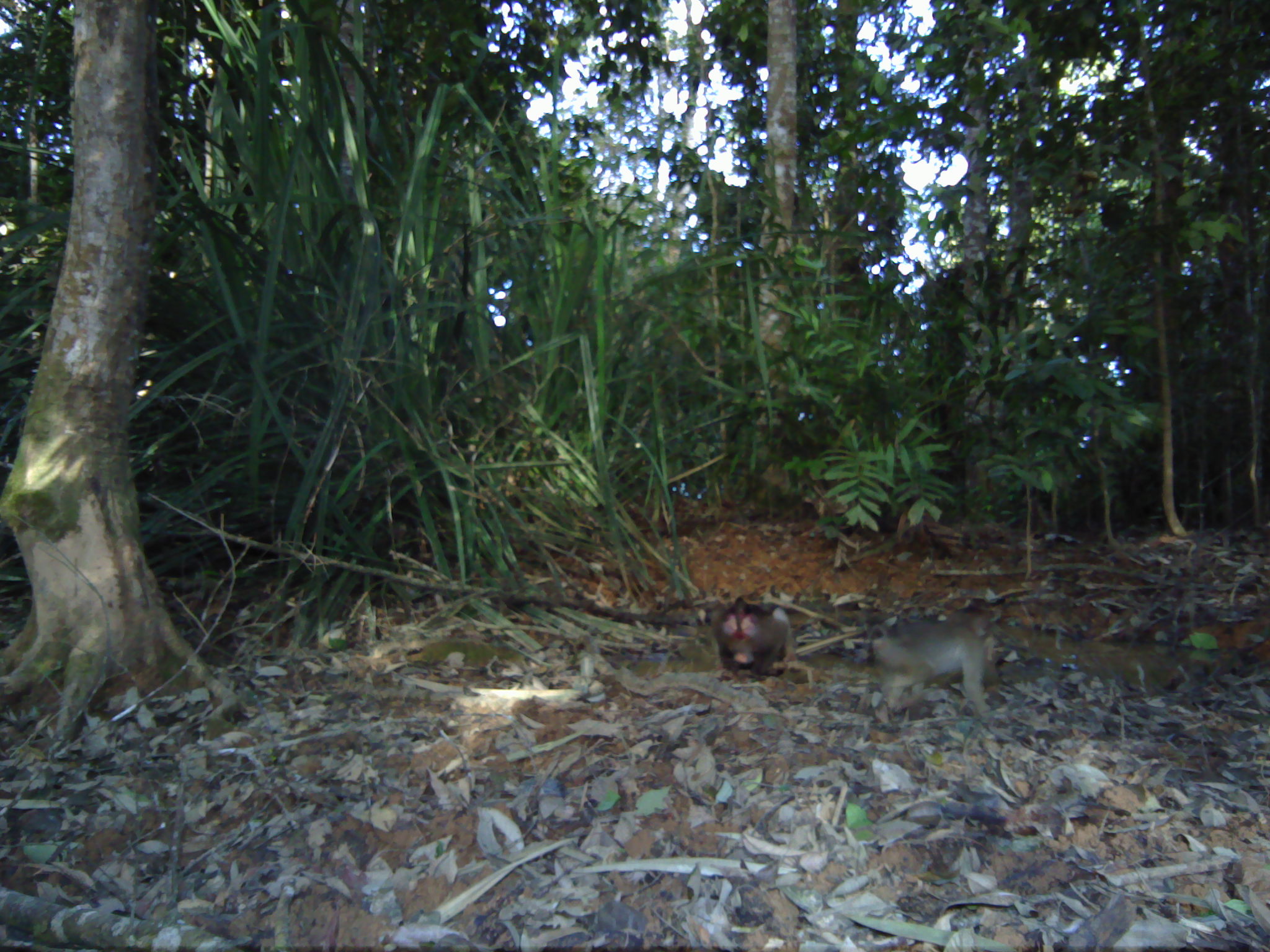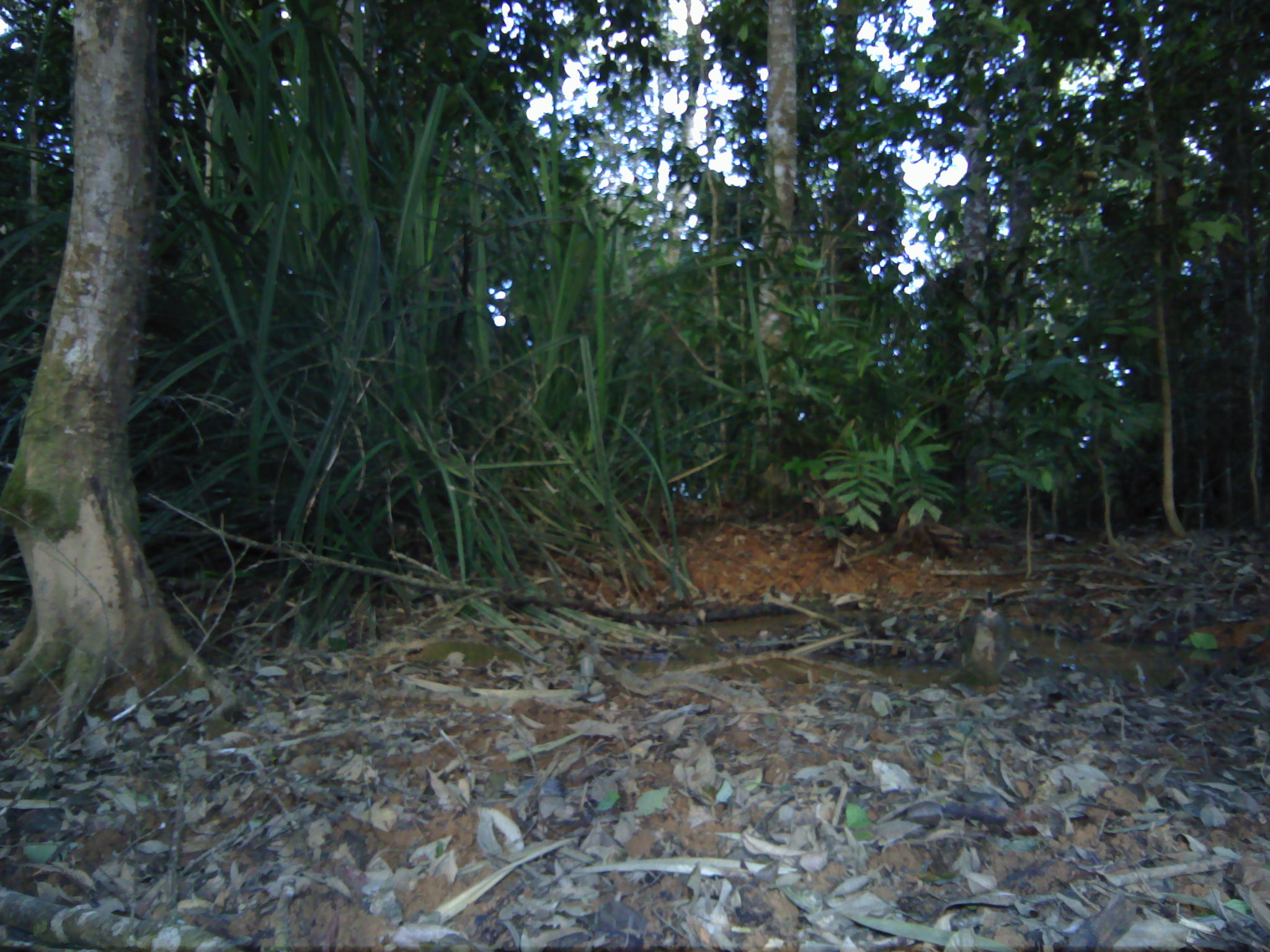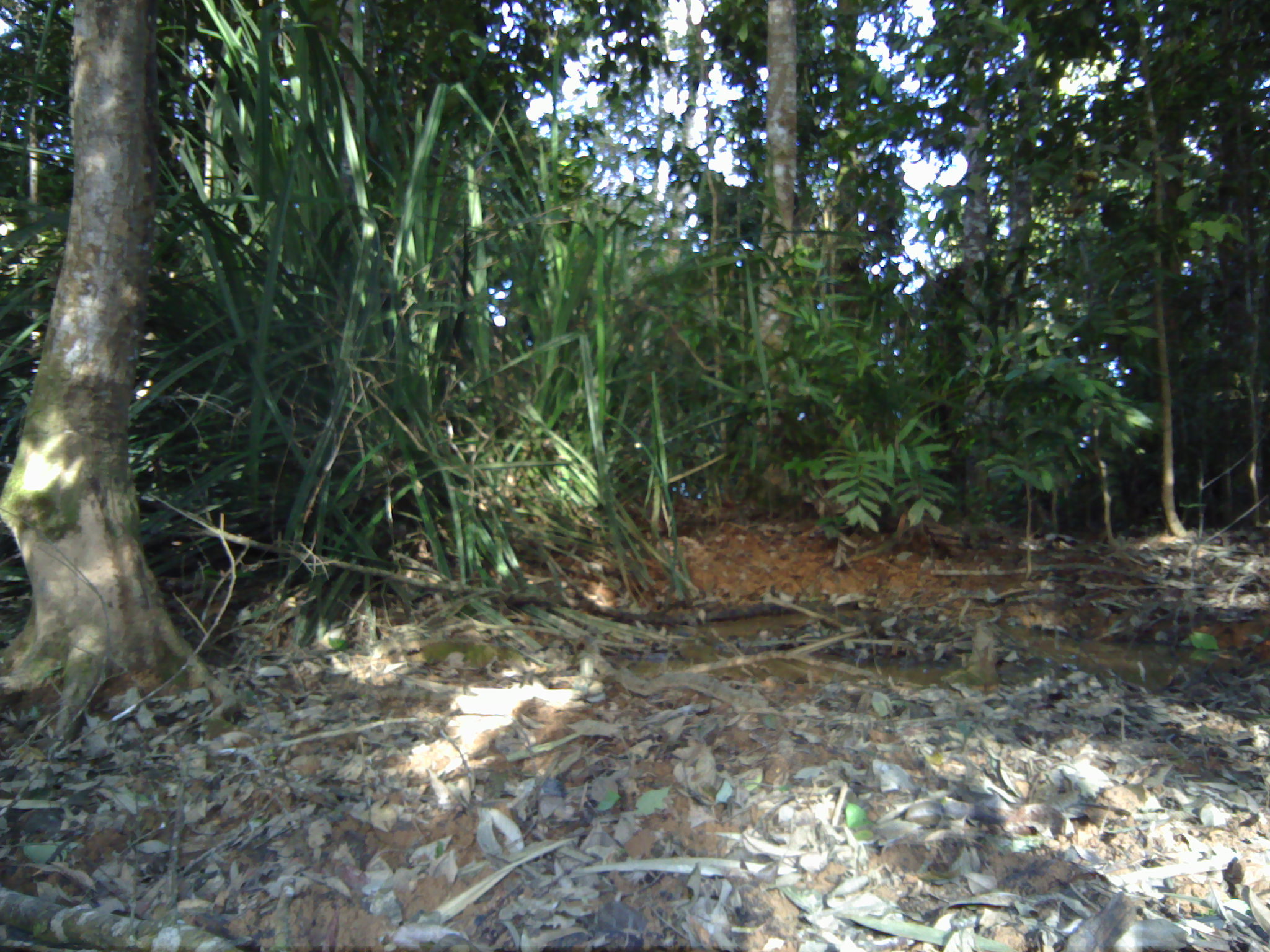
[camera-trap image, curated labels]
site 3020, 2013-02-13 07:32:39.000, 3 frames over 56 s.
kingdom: Animalia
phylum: Chordata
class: Mammalia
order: Primates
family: Cercopithecidae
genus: Macaca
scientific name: Macaca nemestrina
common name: southern pig-tailed macaque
Macaca nemestrina (southern pig-tailed macaque), count 2.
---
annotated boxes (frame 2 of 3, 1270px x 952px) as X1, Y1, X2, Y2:
macaca nemestrina: 958, 588, 1011, 685